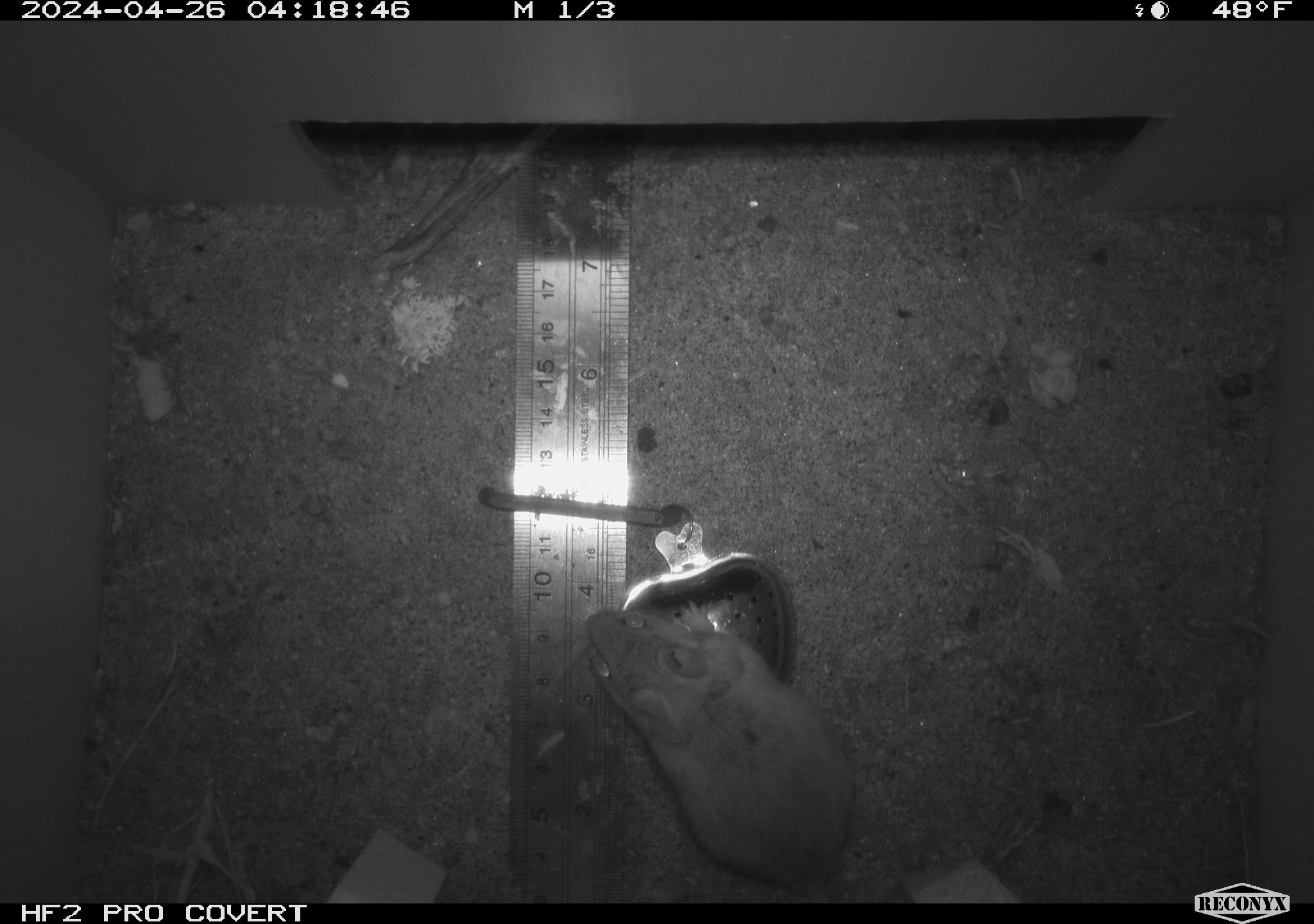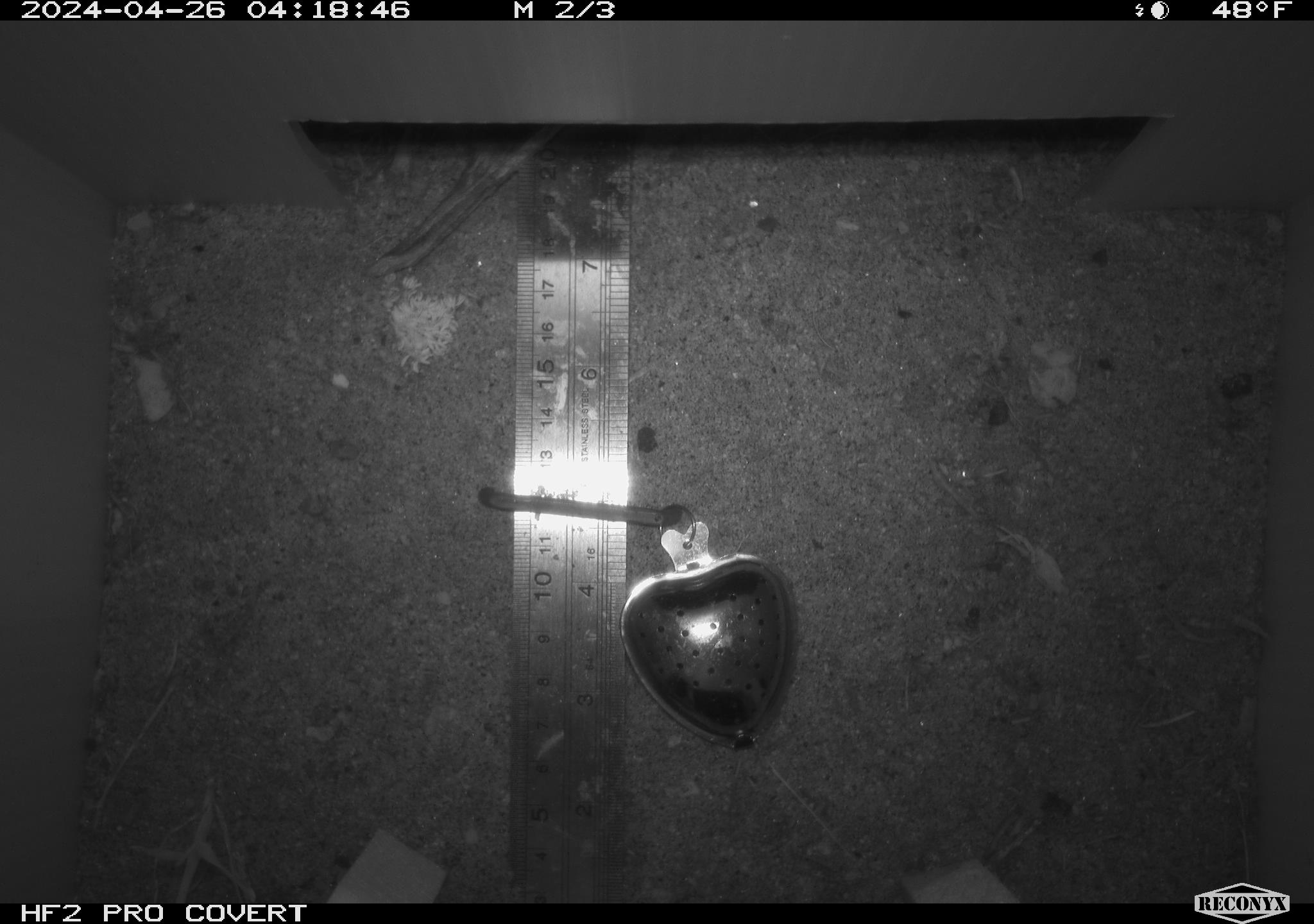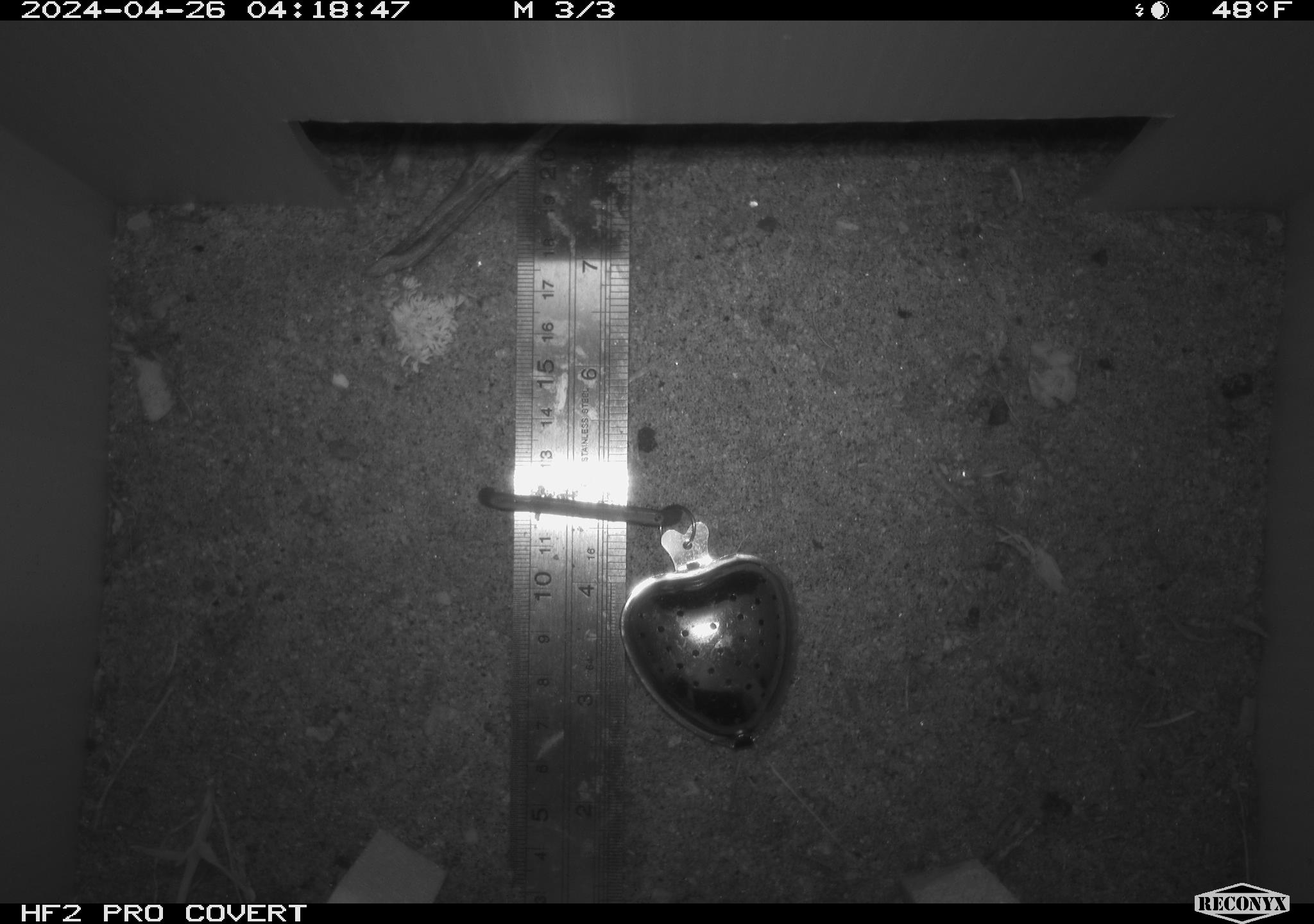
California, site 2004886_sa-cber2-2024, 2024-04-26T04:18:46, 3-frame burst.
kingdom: Animalia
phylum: Chordata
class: Mammalia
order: Rodentia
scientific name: Rodentia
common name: mouse species